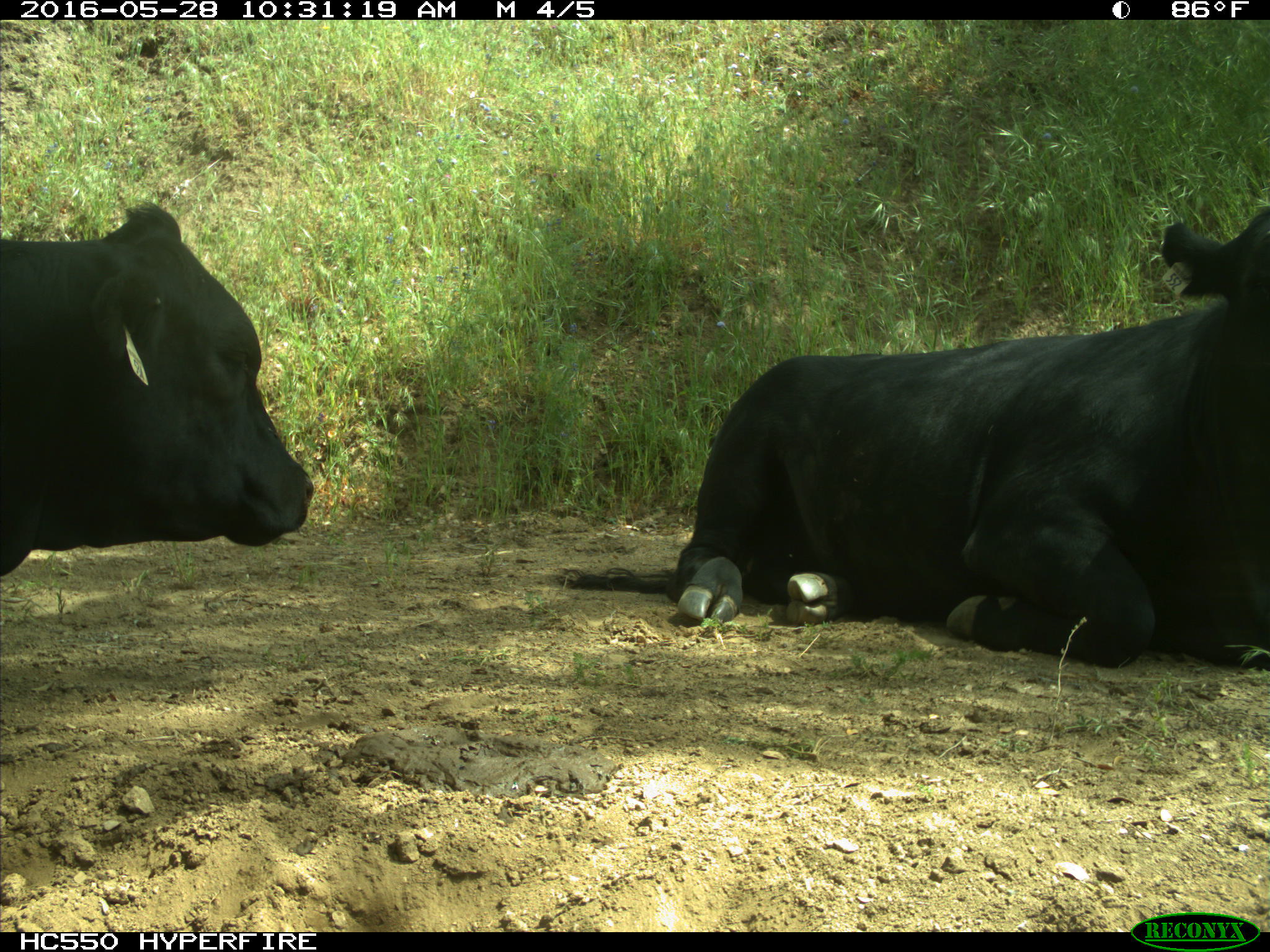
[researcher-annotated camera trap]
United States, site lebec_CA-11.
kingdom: Animalia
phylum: Chordata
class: Mammalia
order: Artiodactyla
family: Bovidae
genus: Bos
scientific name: Bos taurus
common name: domestic cow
Bos taurus (domestic cow).